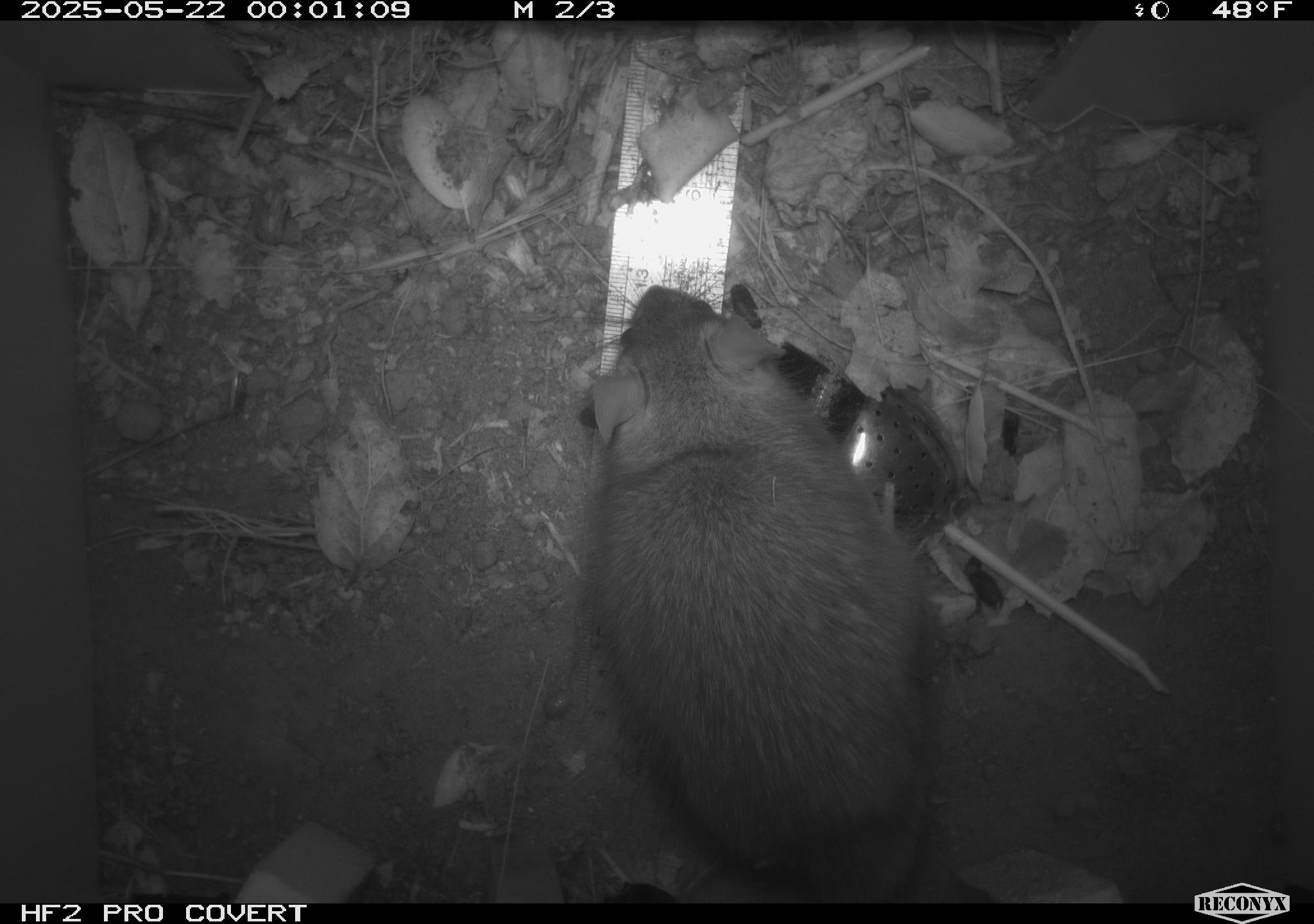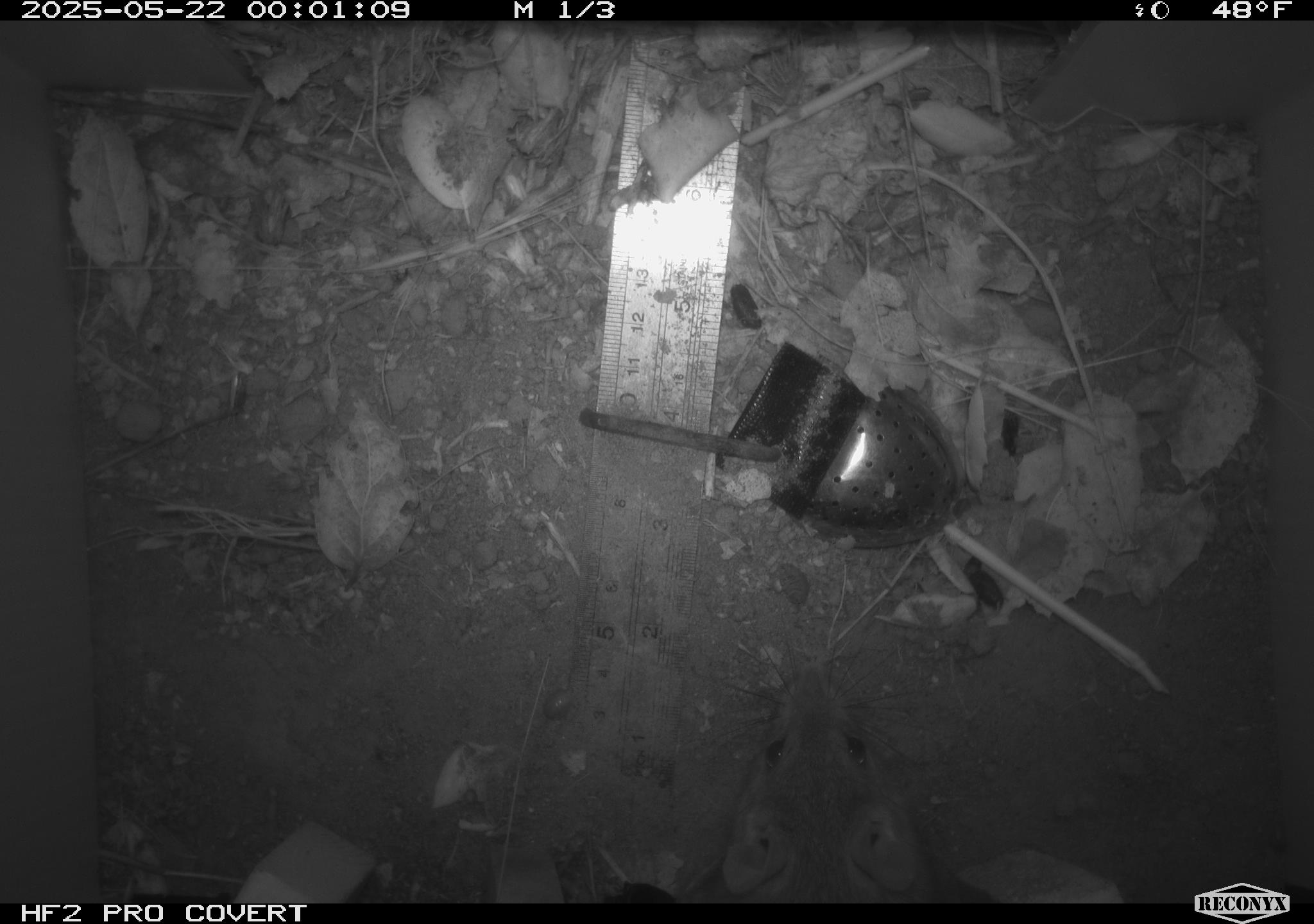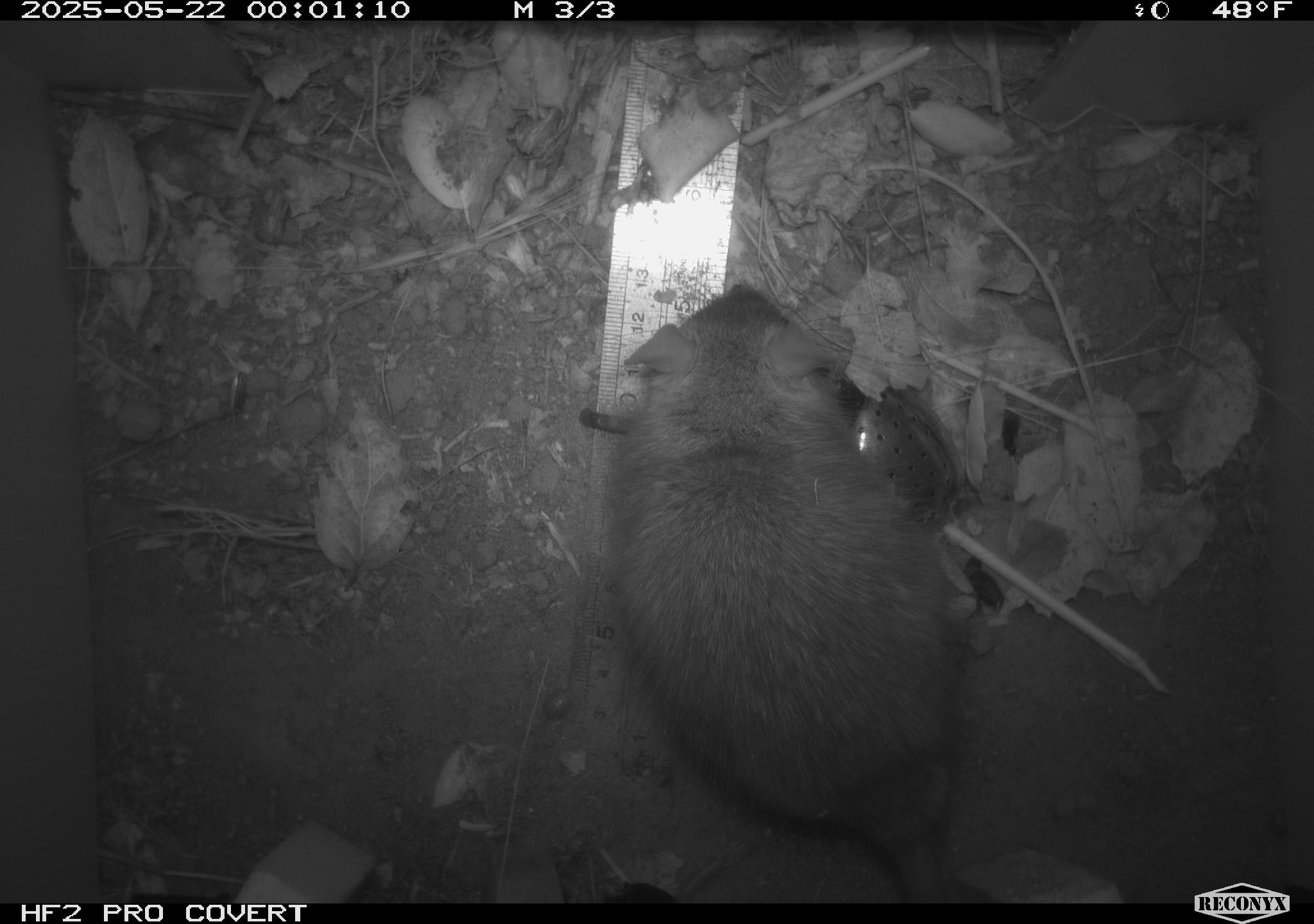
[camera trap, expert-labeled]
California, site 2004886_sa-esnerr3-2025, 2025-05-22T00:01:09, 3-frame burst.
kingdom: Animalia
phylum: Chordata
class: Mammalia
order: Rodentia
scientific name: Rodentia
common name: rodent